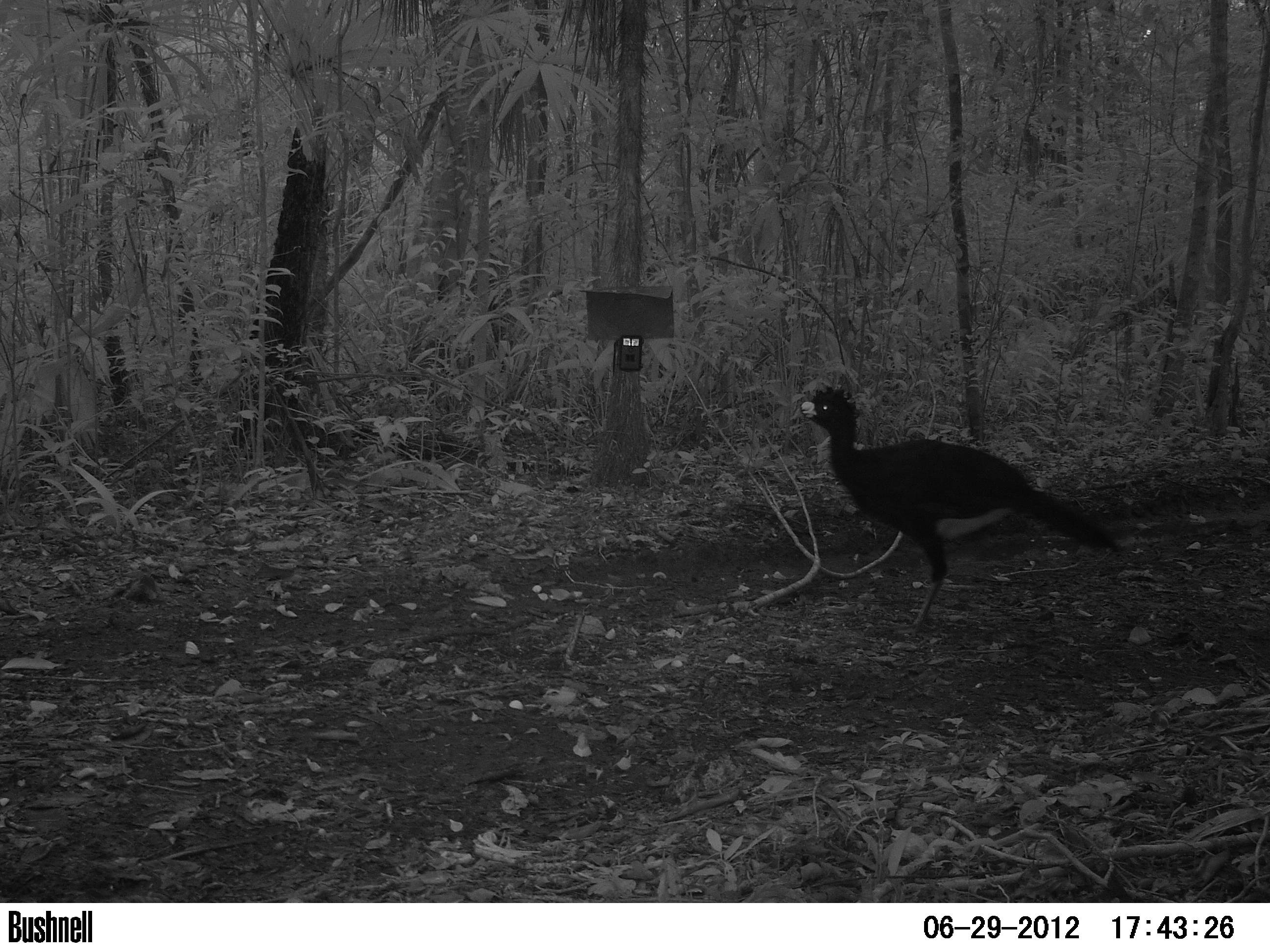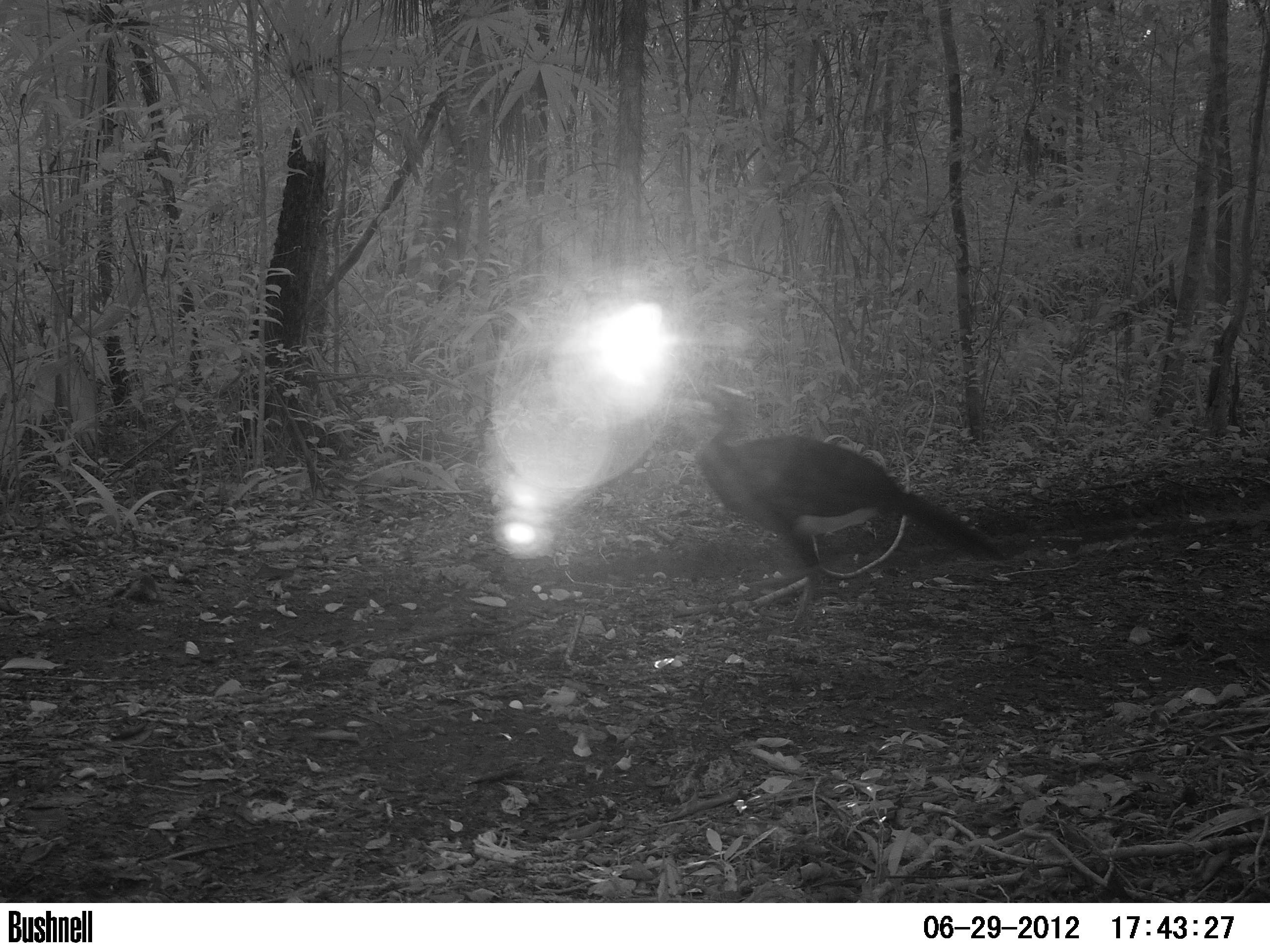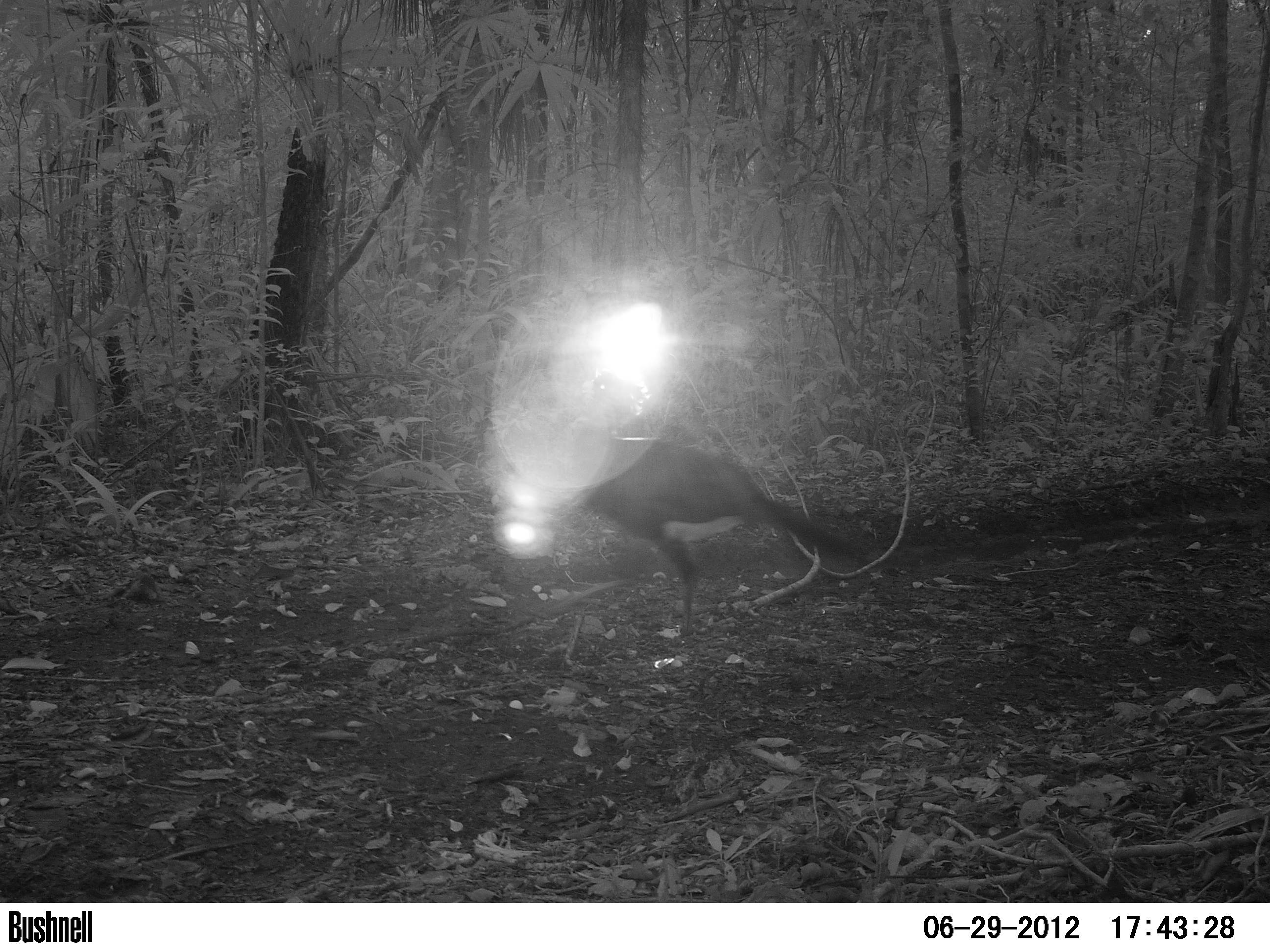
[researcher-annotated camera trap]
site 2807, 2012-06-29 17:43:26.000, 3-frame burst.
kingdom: Animalia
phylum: Chordata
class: Aves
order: Galliformes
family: Cracidae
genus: Crax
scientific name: Crax rubra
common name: great curassow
Crax rubra (great curassow), count 1, age adult, sex male.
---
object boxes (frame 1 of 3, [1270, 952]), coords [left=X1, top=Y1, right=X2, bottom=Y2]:
crax rubra: [left=787, top=384, right=1126, bottom=644]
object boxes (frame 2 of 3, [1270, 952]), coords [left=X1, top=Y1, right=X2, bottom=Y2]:
crax rubra: [left=663, top=388, right=1010, bottom=633]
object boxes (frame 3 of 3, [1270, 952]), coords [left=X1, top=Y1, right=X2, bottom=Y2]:
crax rubra: [left=562, top=415, right=874, bottom=646]